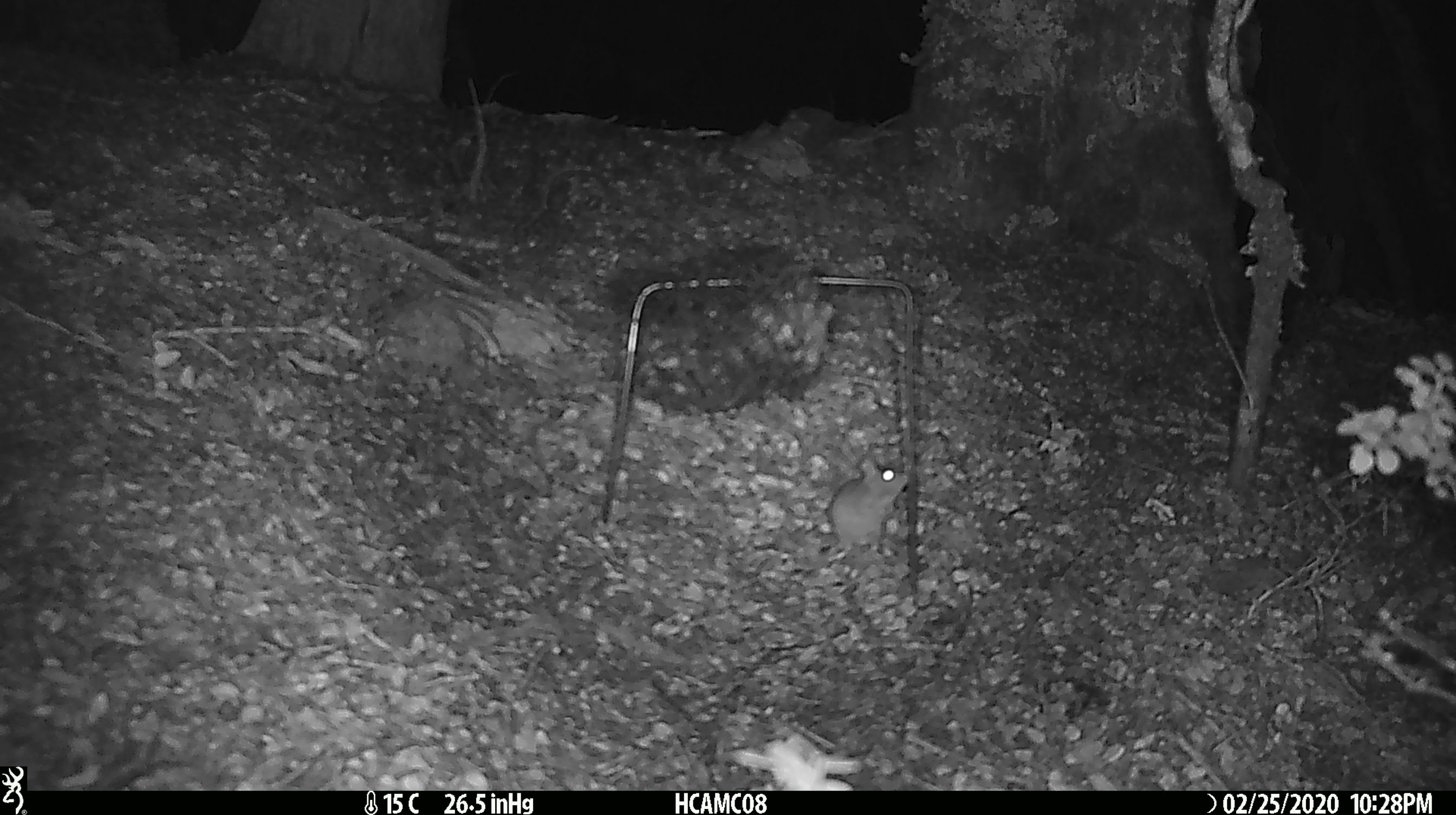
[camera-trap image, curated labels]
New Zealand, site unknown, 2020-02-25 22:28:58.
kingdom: Animalia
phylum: Chordata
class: Mammalia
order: Rodentia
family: Muridae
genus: Mus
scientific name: Mus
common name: mouse